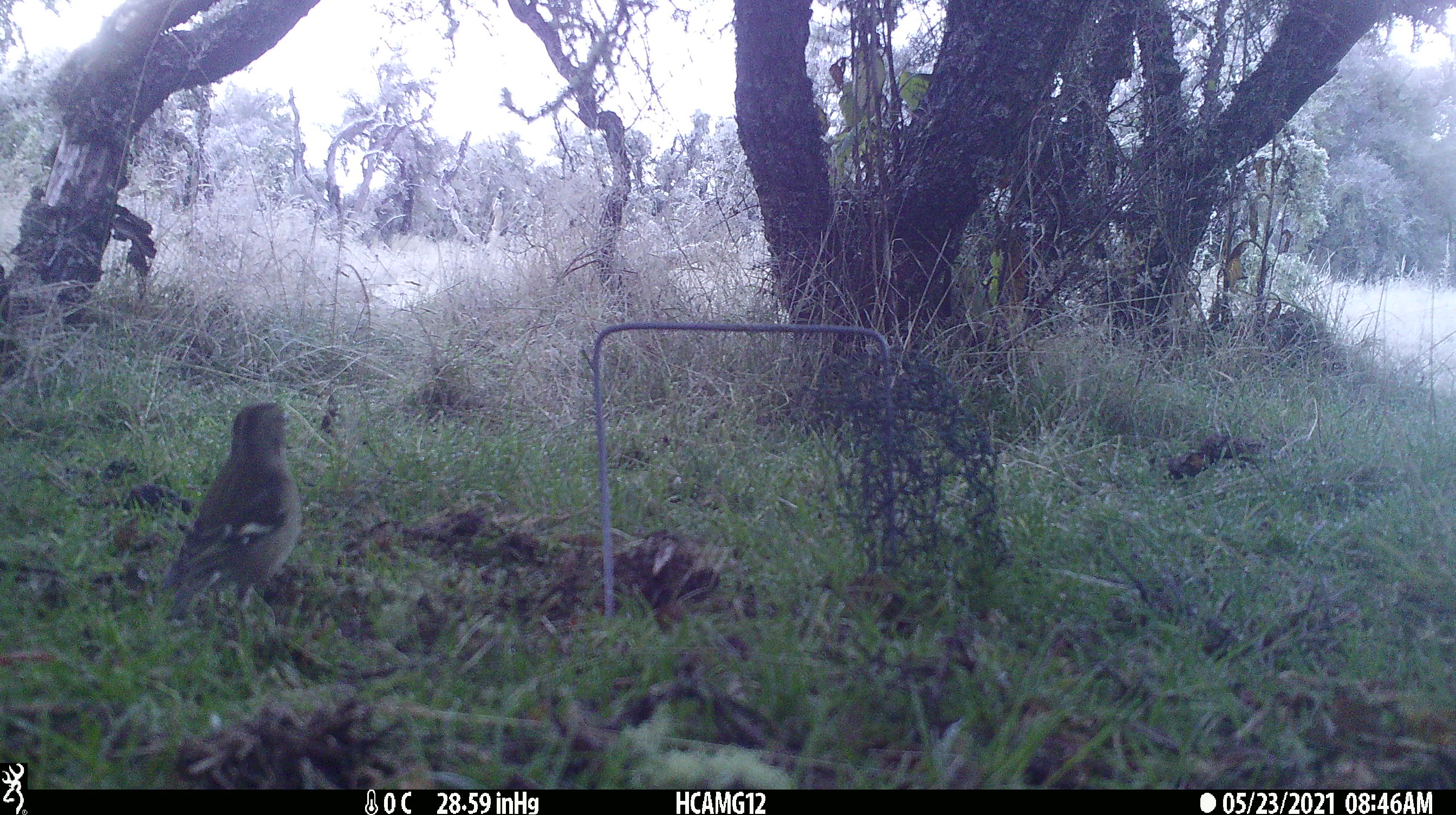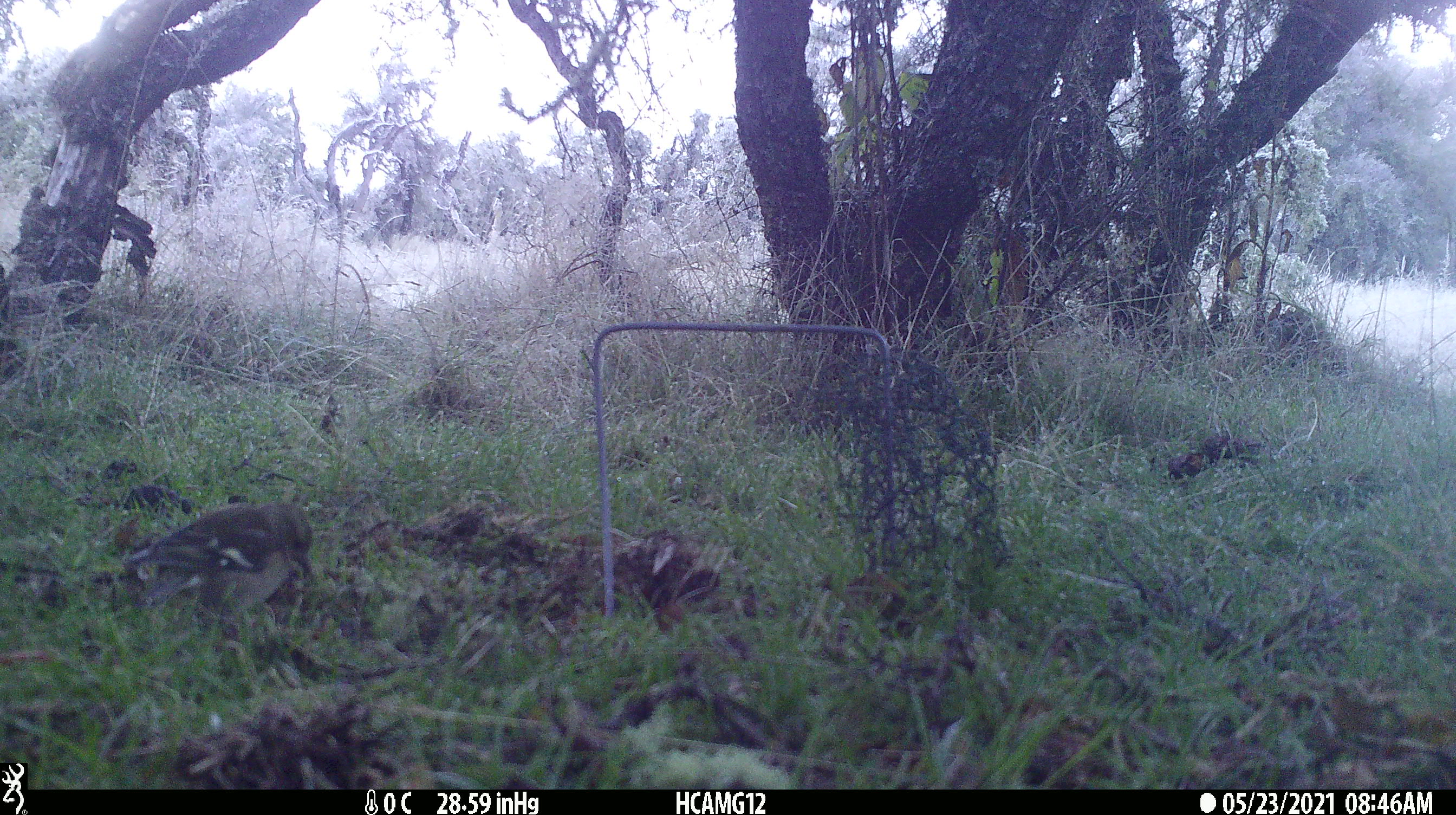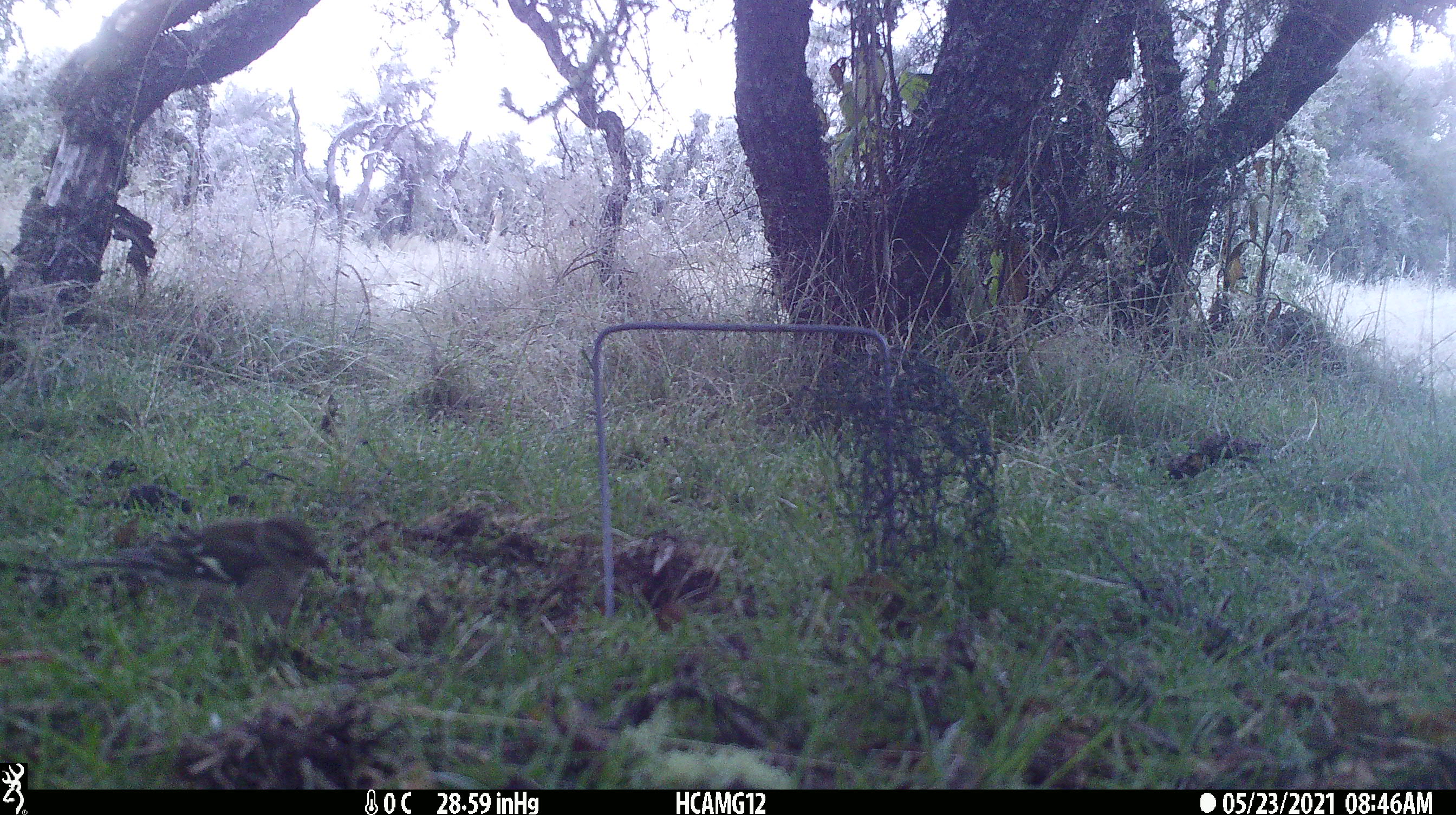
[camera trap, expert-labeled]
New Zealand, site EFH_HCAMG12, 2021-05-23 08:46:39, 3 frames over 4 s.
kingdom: Animalia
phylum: Chordata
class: Aves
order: Passeriformes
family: Fringillidae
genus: Fringilla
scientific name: Fringilla coelebs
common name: common chaffinch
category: chaffinch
Chaffinch (common chaffinch) (Fringilla coelebs).